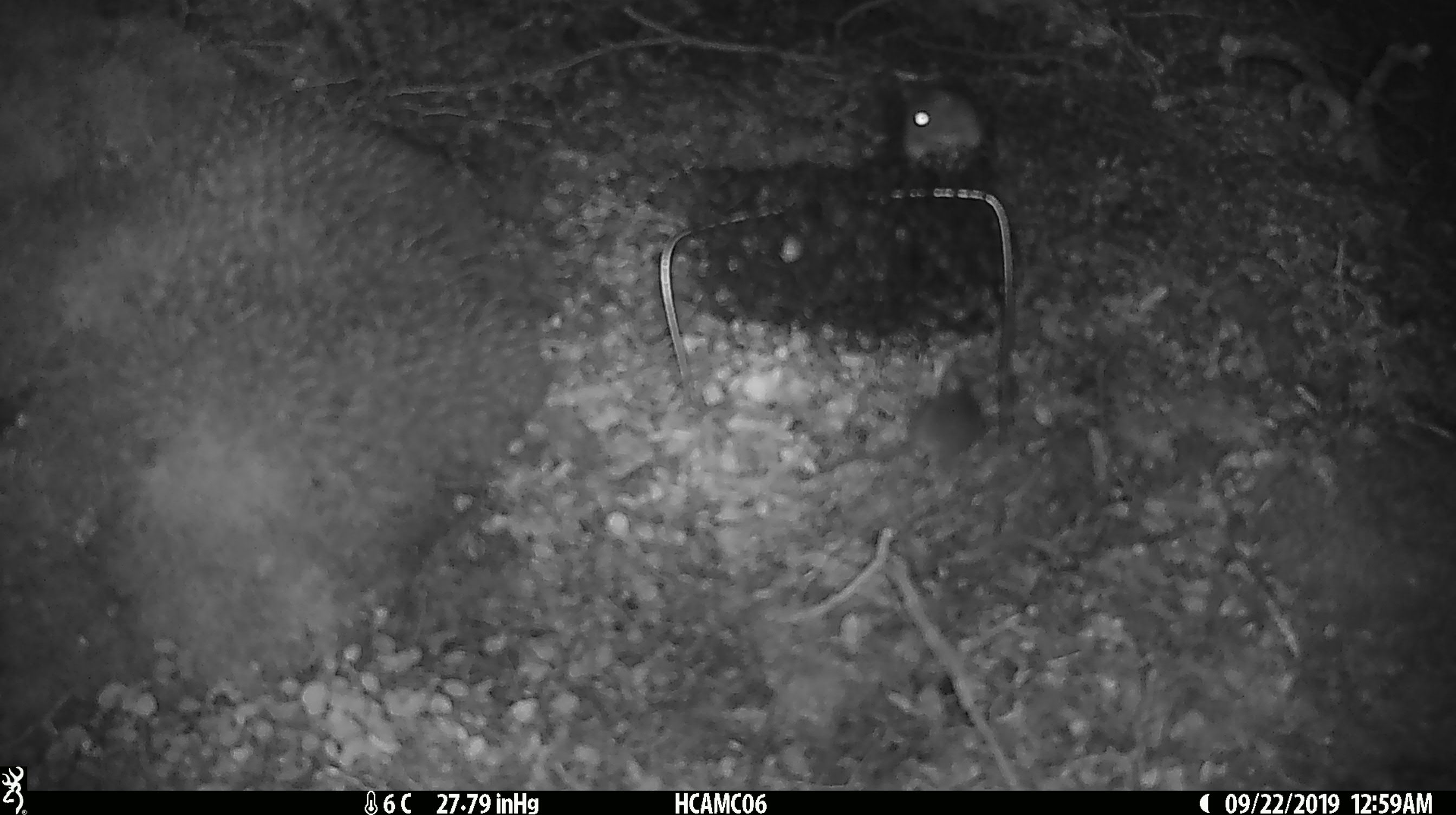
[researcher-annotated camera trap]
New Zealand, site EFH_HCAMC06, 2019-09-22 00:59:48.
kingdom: Animalia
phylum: Chordata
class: Mammalia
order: Rodentia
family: Muridae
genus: Mus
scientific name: Mus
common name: mouse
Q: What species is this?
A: Mouse (Mus).